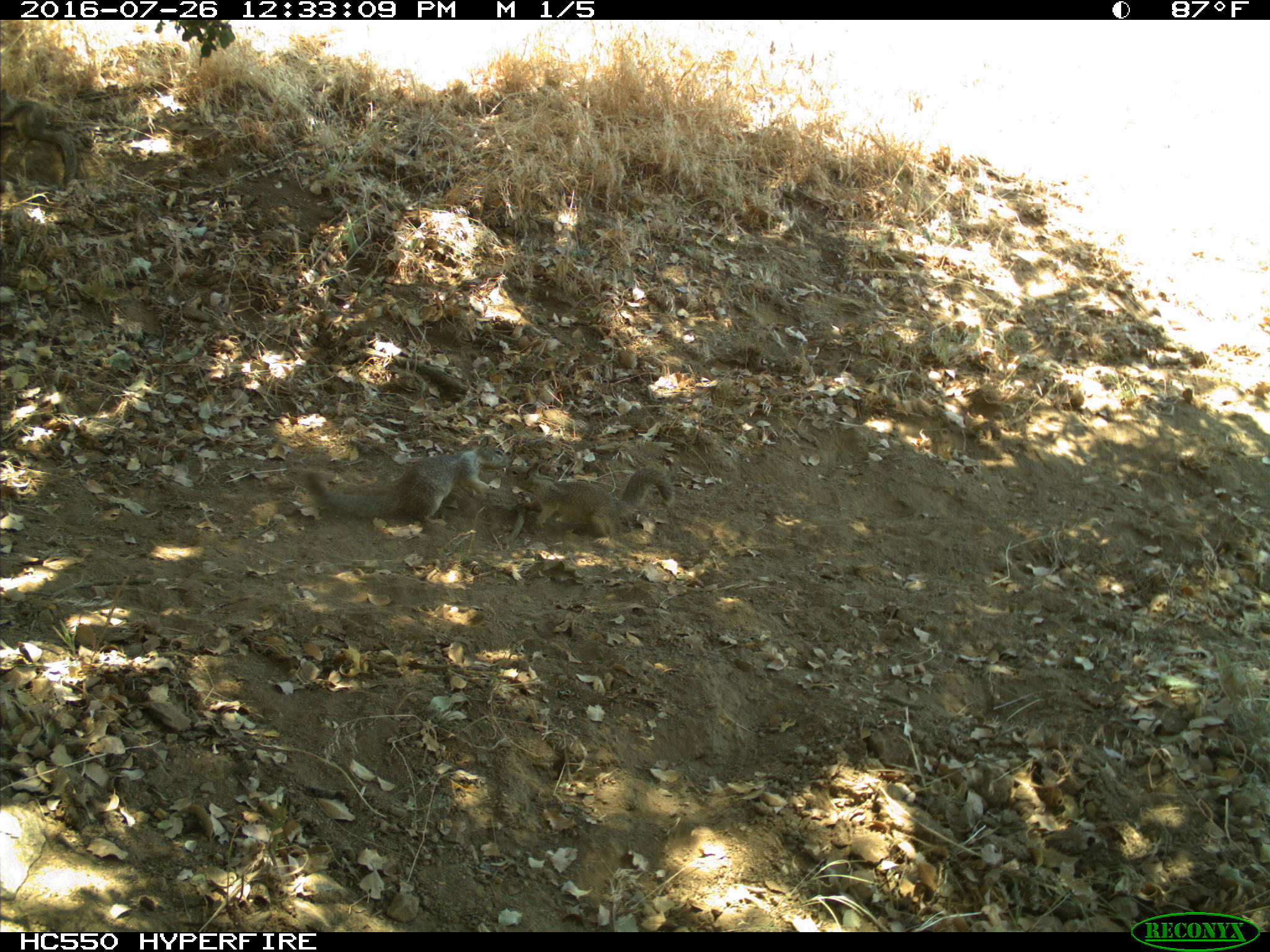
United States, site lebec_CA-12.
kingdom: Animalia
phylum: Chordata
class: Mammalia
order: Rodentia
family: Sciuridae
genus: Otospermophilus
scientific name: Otospermophilus beecheyi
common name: california ground squirrel